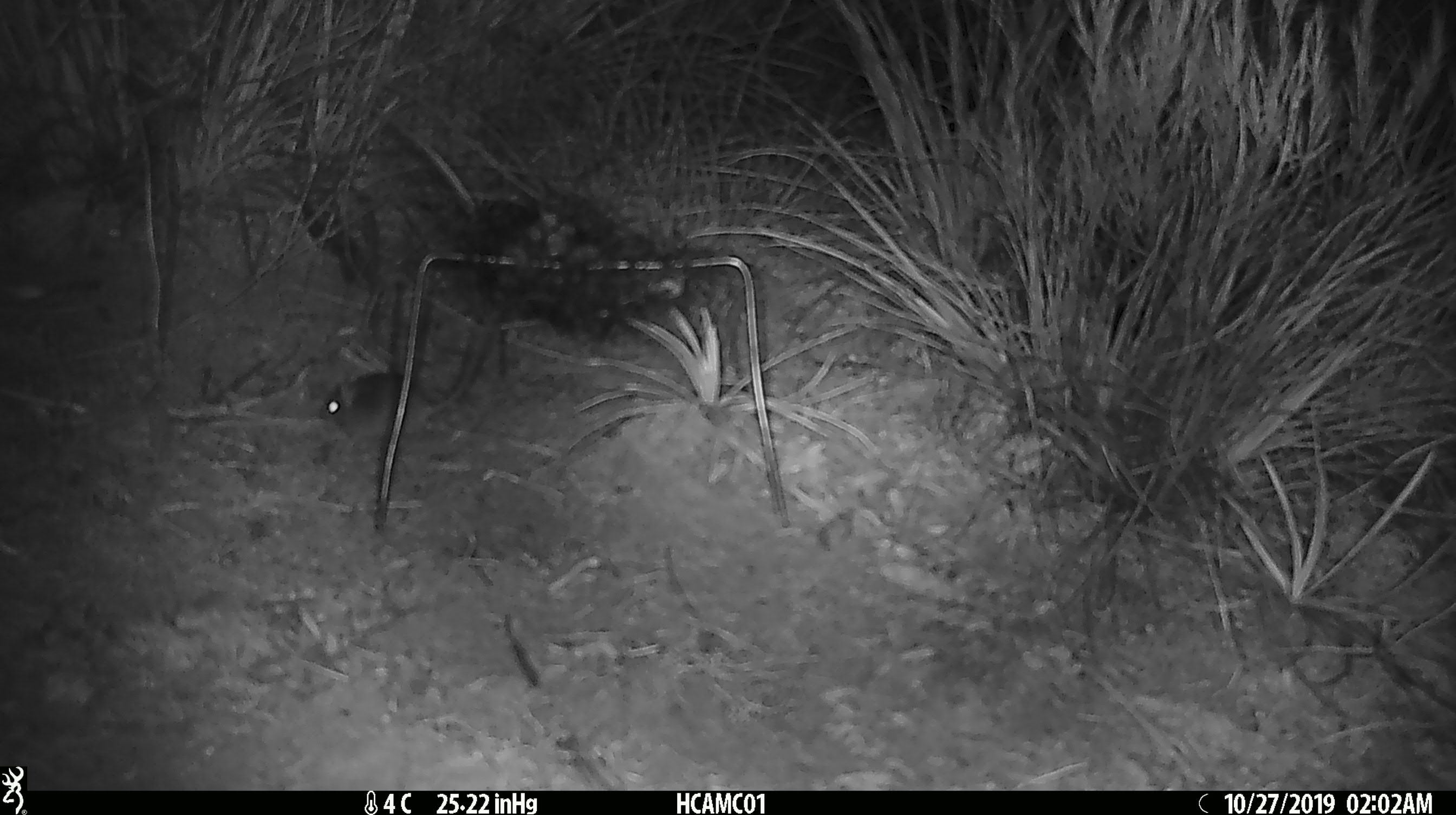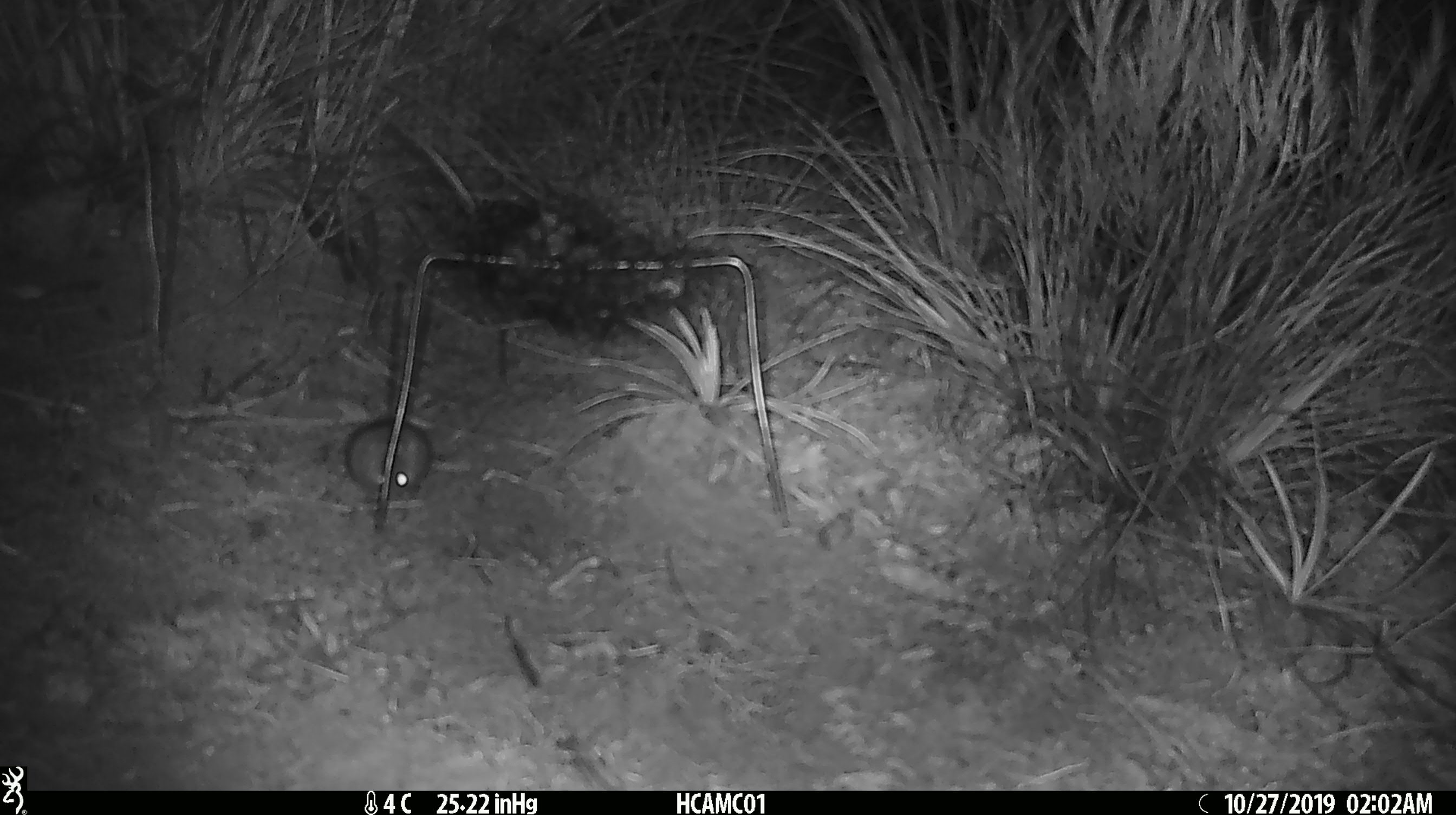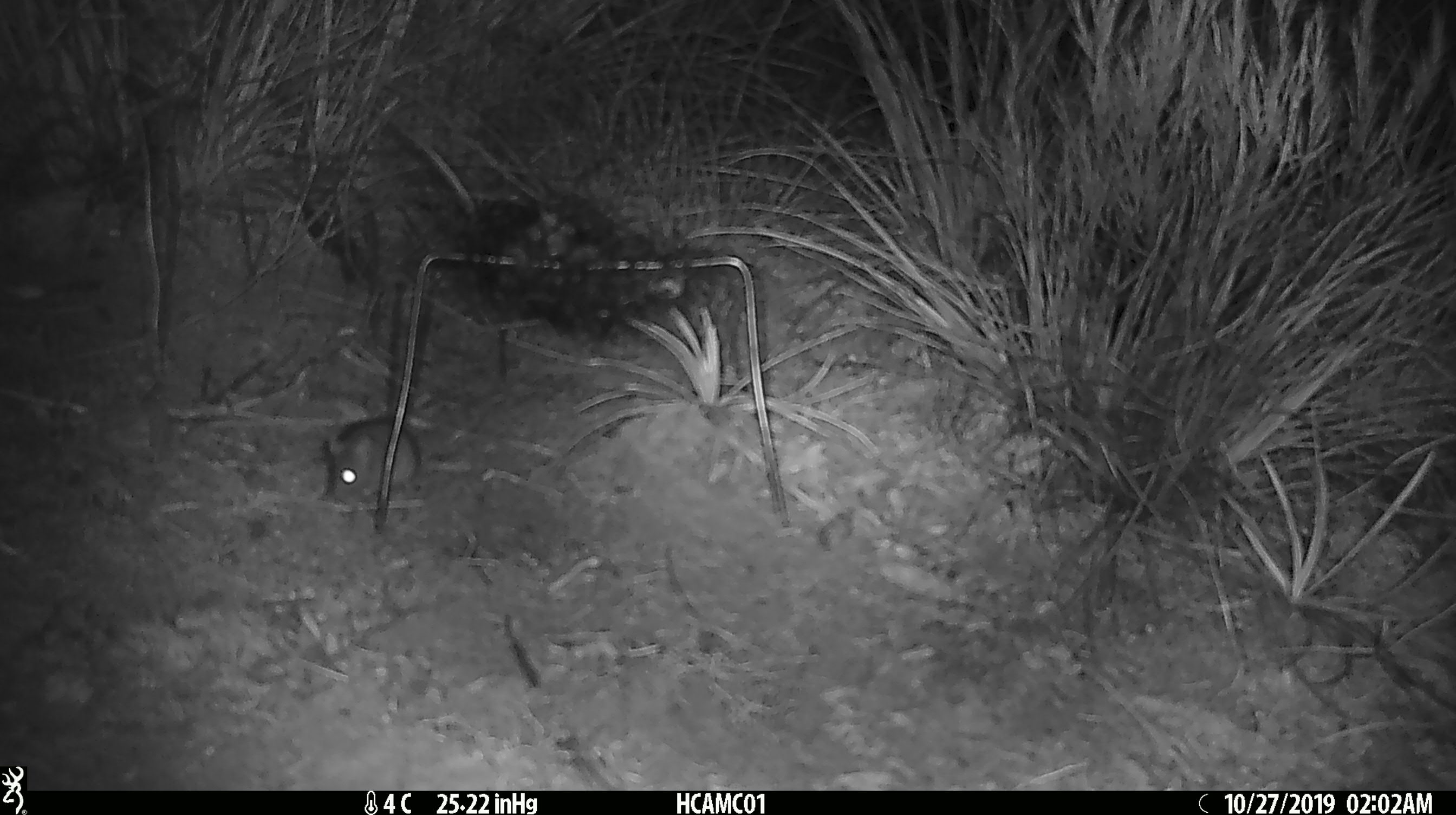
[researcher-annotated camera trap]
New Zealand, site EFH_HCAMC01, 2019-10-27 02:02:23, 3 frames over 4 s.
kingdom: Animalia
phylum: Chordata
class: Mammalia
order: Rodentia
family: Muridae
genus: Mus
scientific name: Mus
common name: mouse